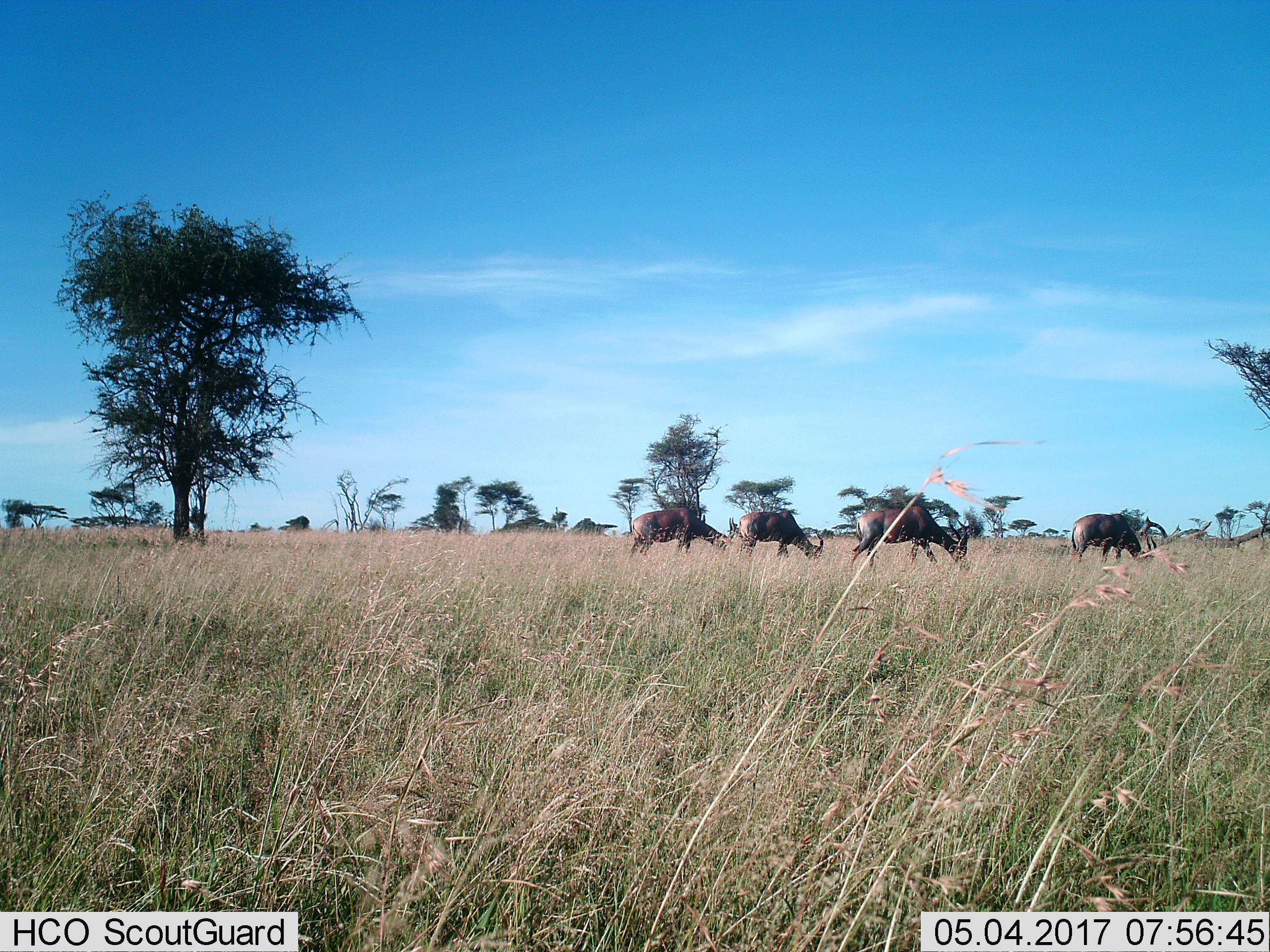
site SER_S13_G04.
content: unidentified animal